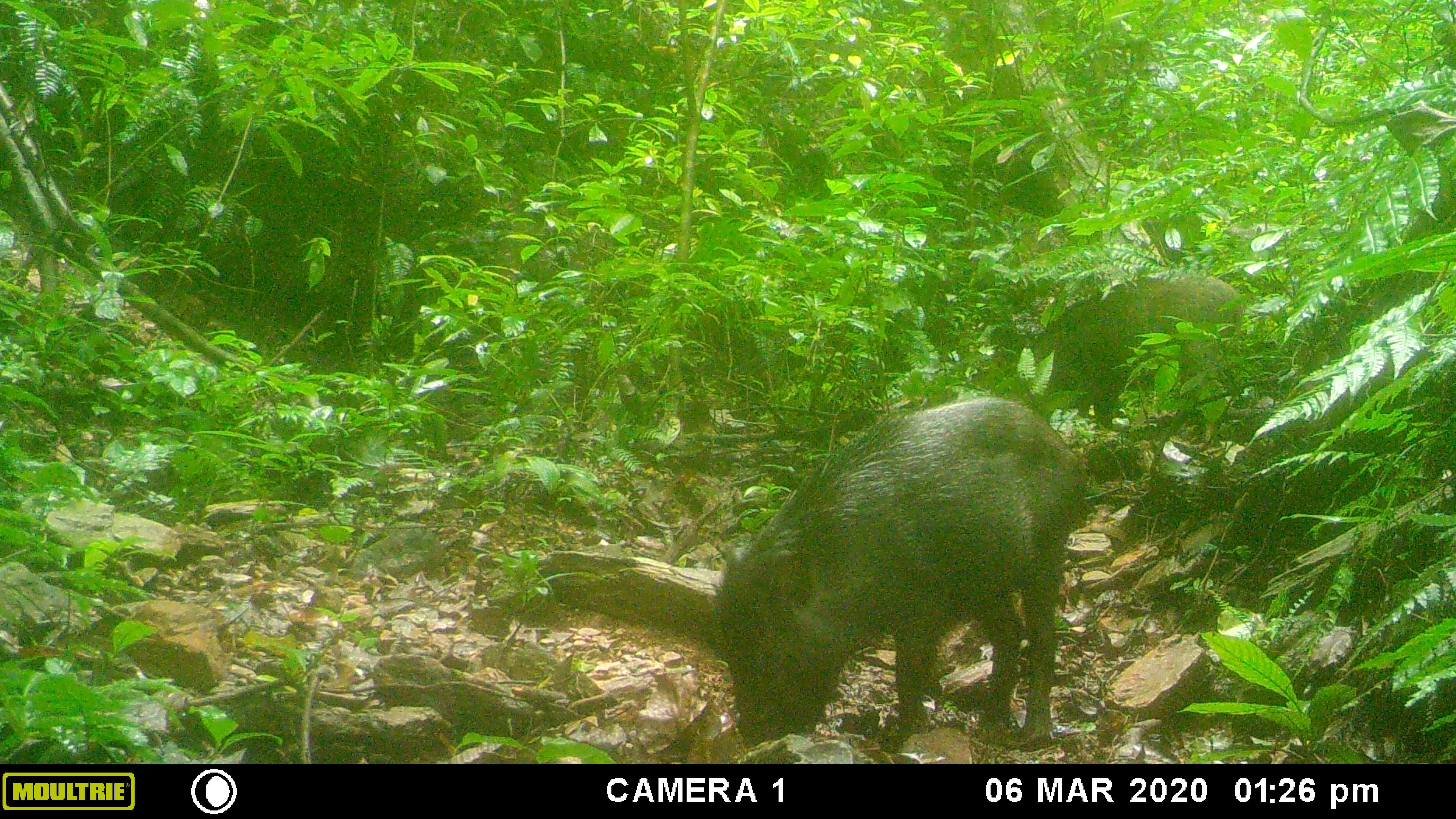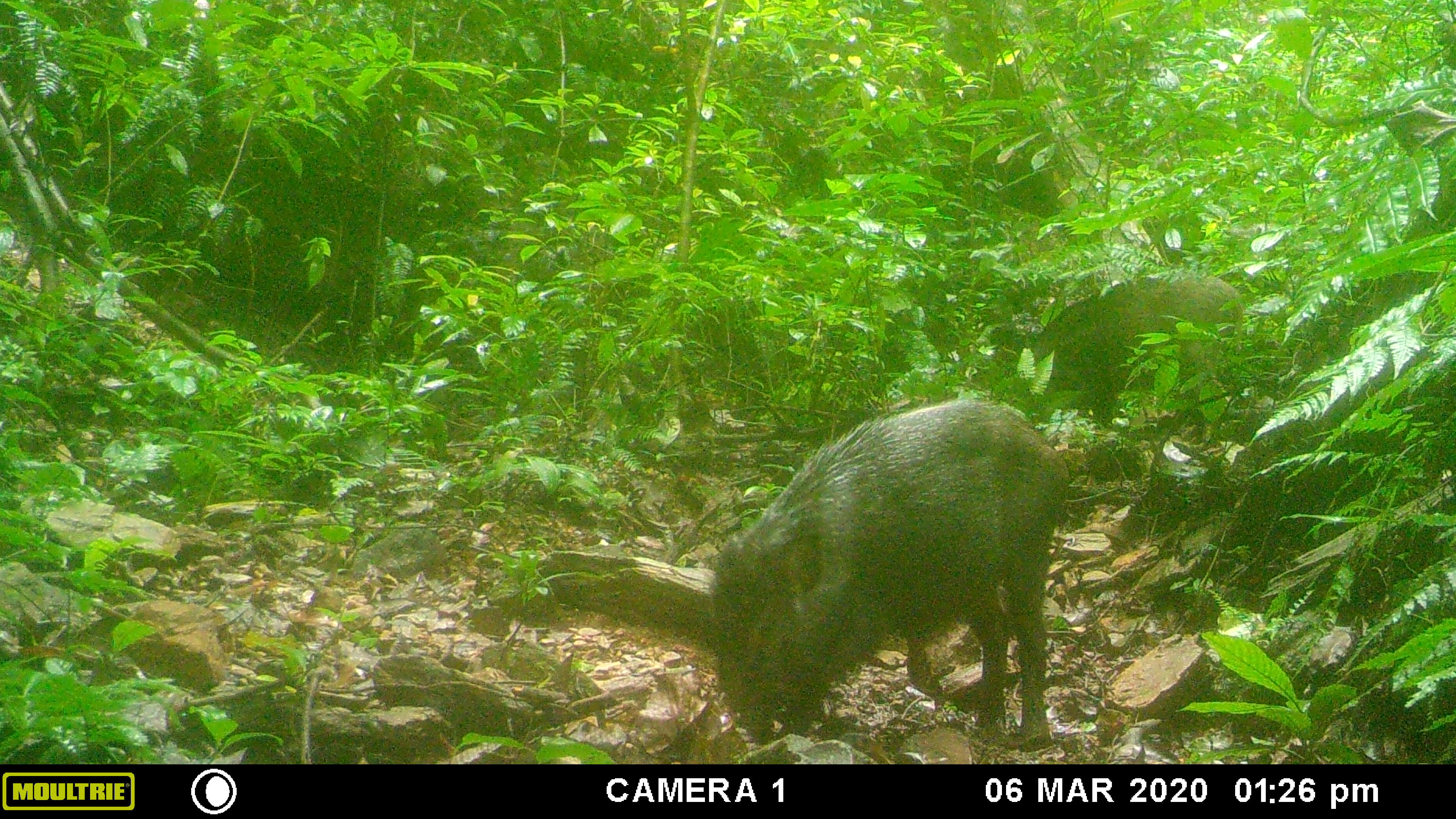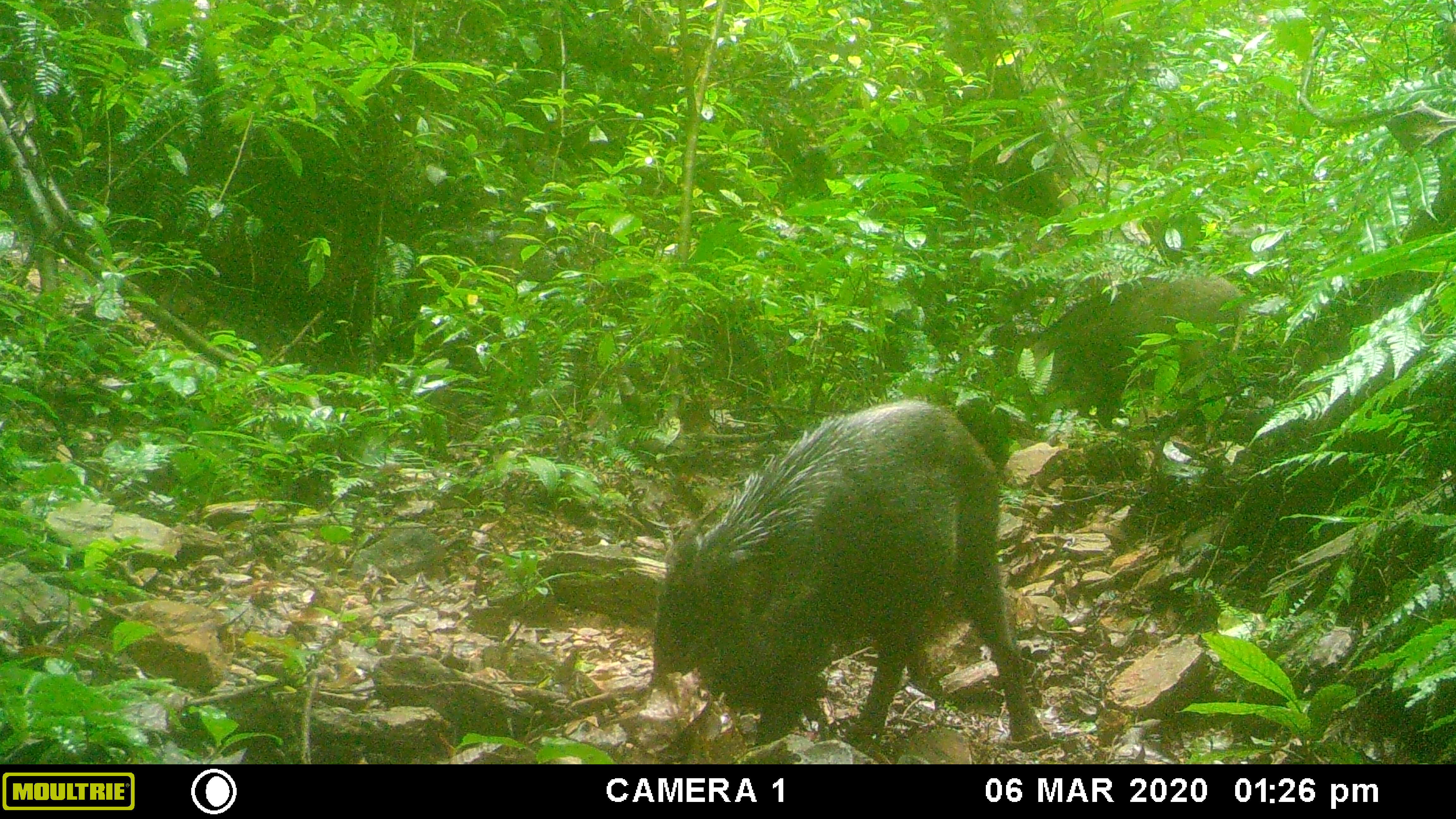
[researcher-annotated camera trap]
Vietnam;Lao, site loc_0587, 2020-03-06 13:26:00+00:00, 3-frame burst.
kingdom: Animalia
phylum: Chordata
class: Mammalia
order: Artiodactyla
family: Suidae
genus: Sus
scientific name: Sus scrofa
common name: eurasian wild pig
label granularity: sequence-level